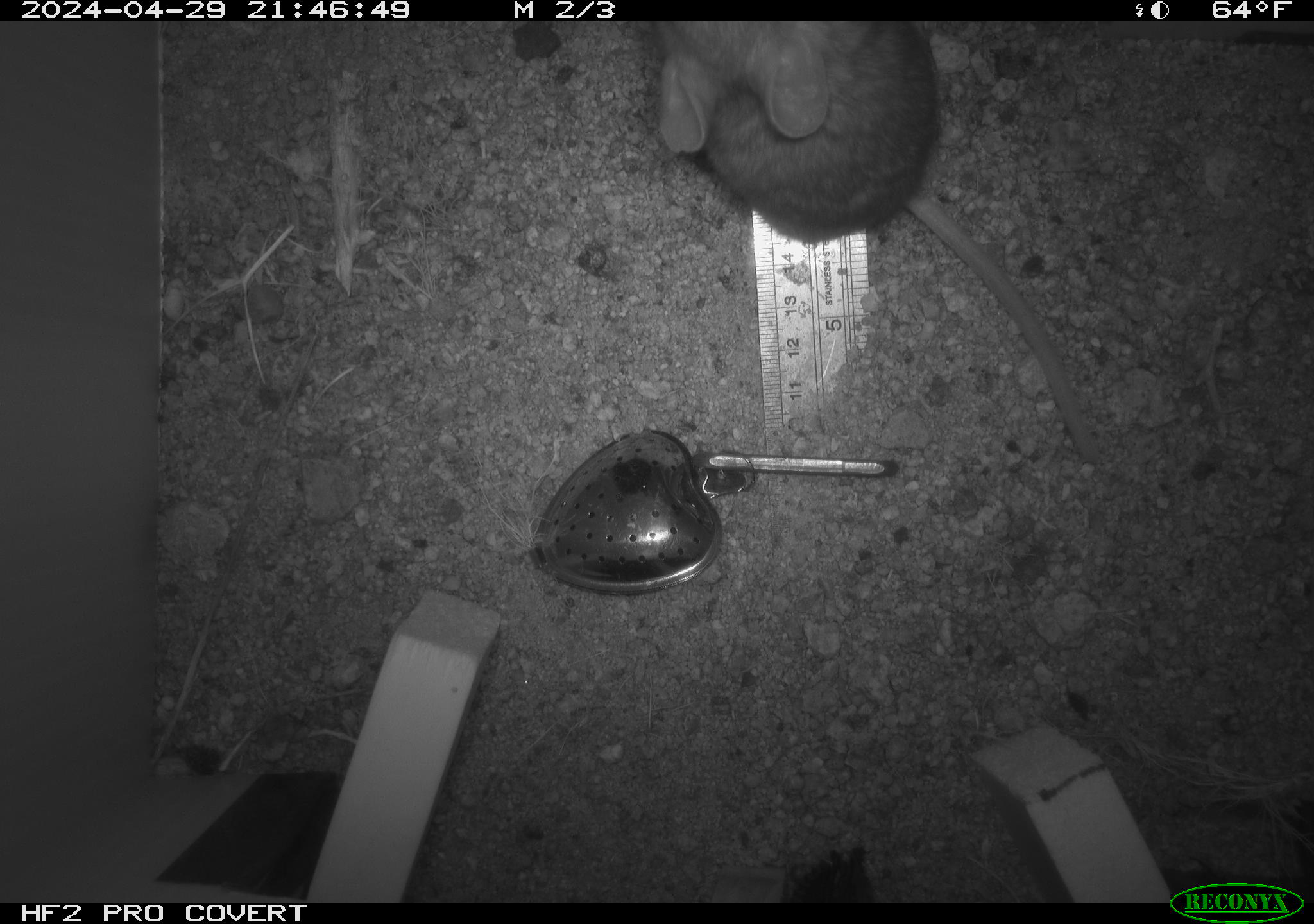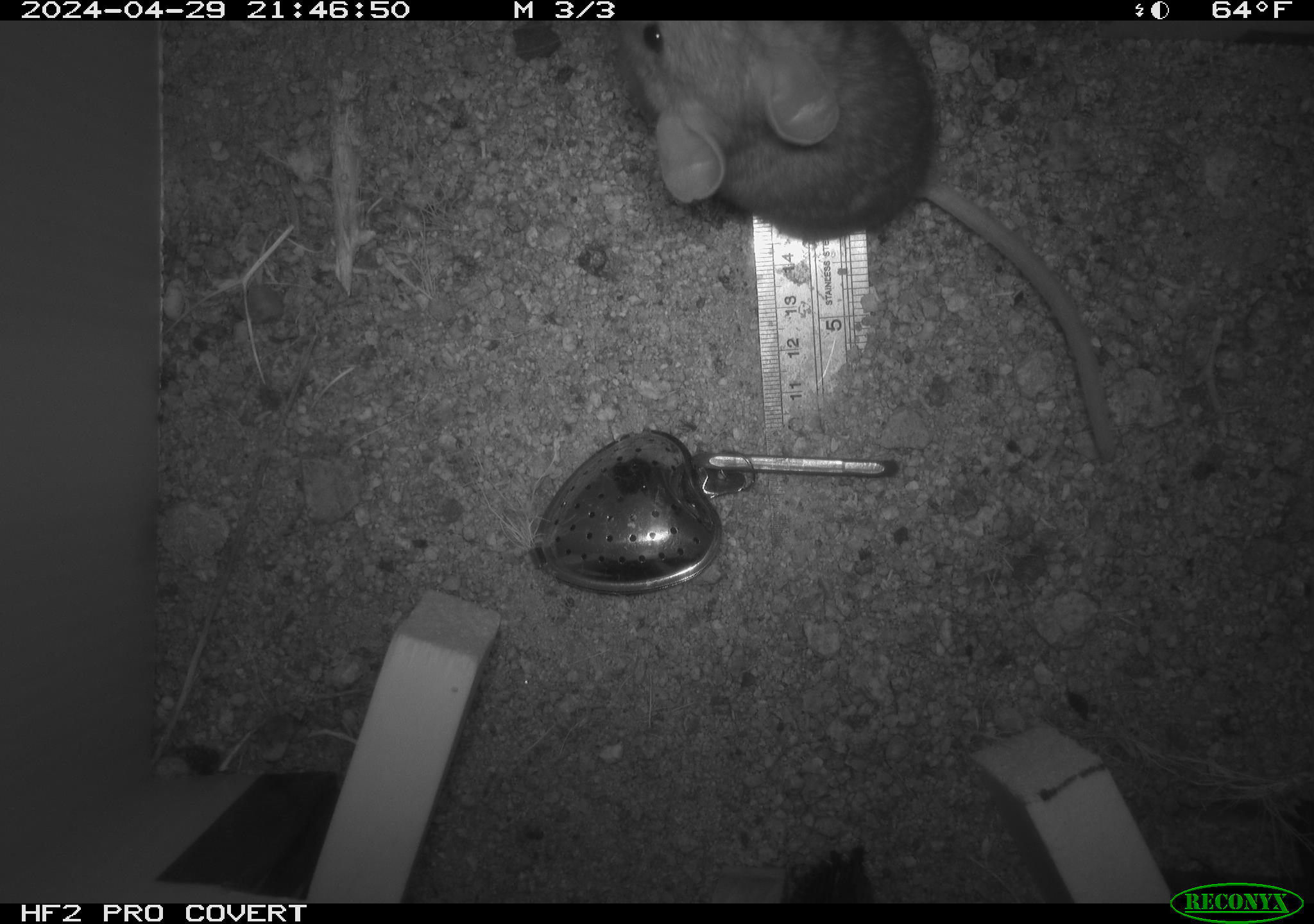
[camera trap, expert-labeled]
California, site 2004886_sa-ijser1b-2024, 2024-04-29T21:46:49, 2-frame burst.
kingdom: Animalia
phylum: Chordata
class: Mammalia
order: Rodentia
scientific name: Rodentia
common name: woodrat or rat or mouse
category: woodrat or rat or mouse species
Woodrat or rat or mouse species (woodrat or rat or mouse) (Rodentia).